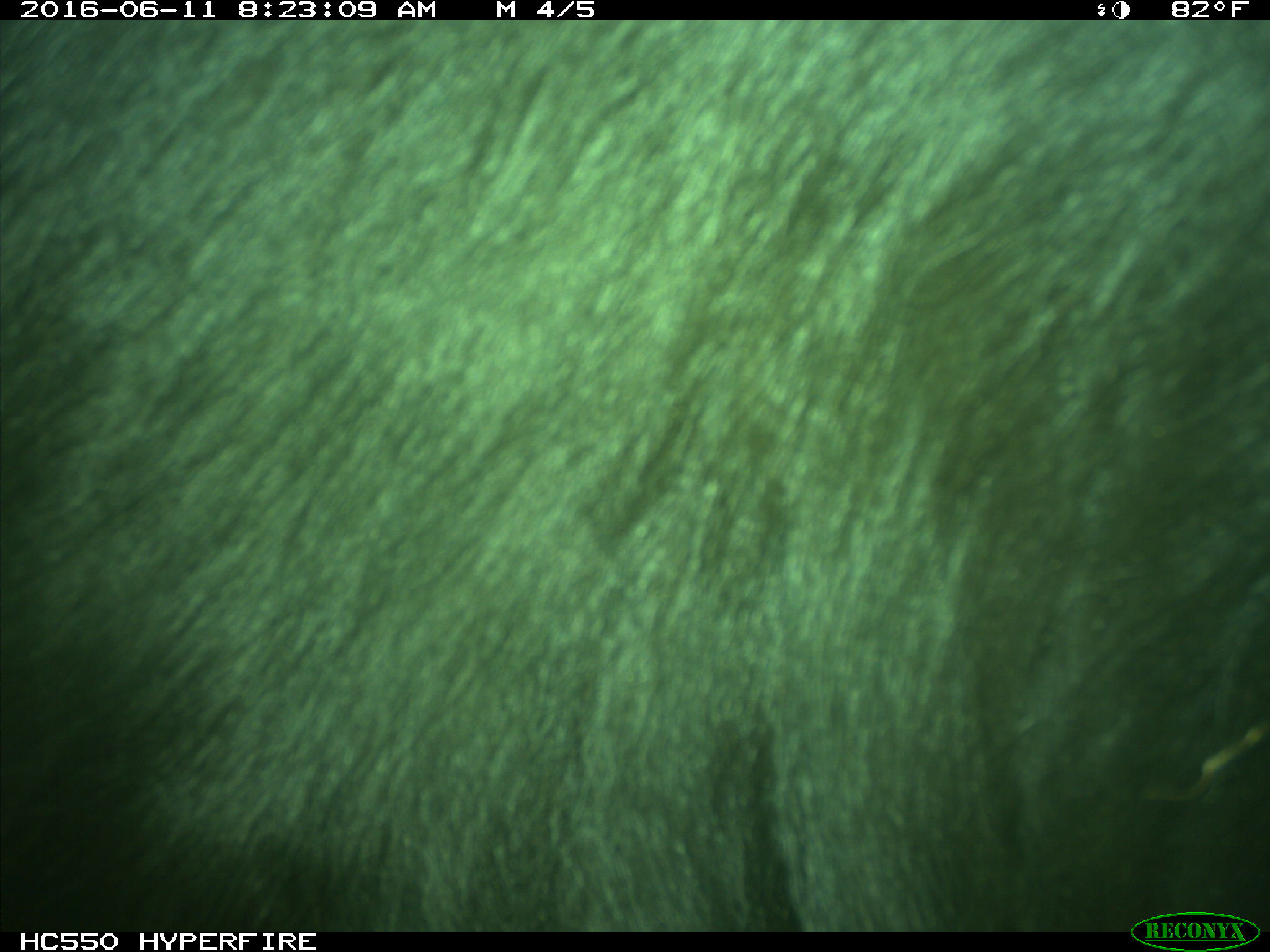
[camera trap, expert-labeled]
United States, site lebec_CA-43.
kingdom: Animalia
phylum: Chordata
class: Mammalia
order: Artiodactyla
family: Bovidae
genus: Bos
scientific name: Bos taurus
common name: domestic cow